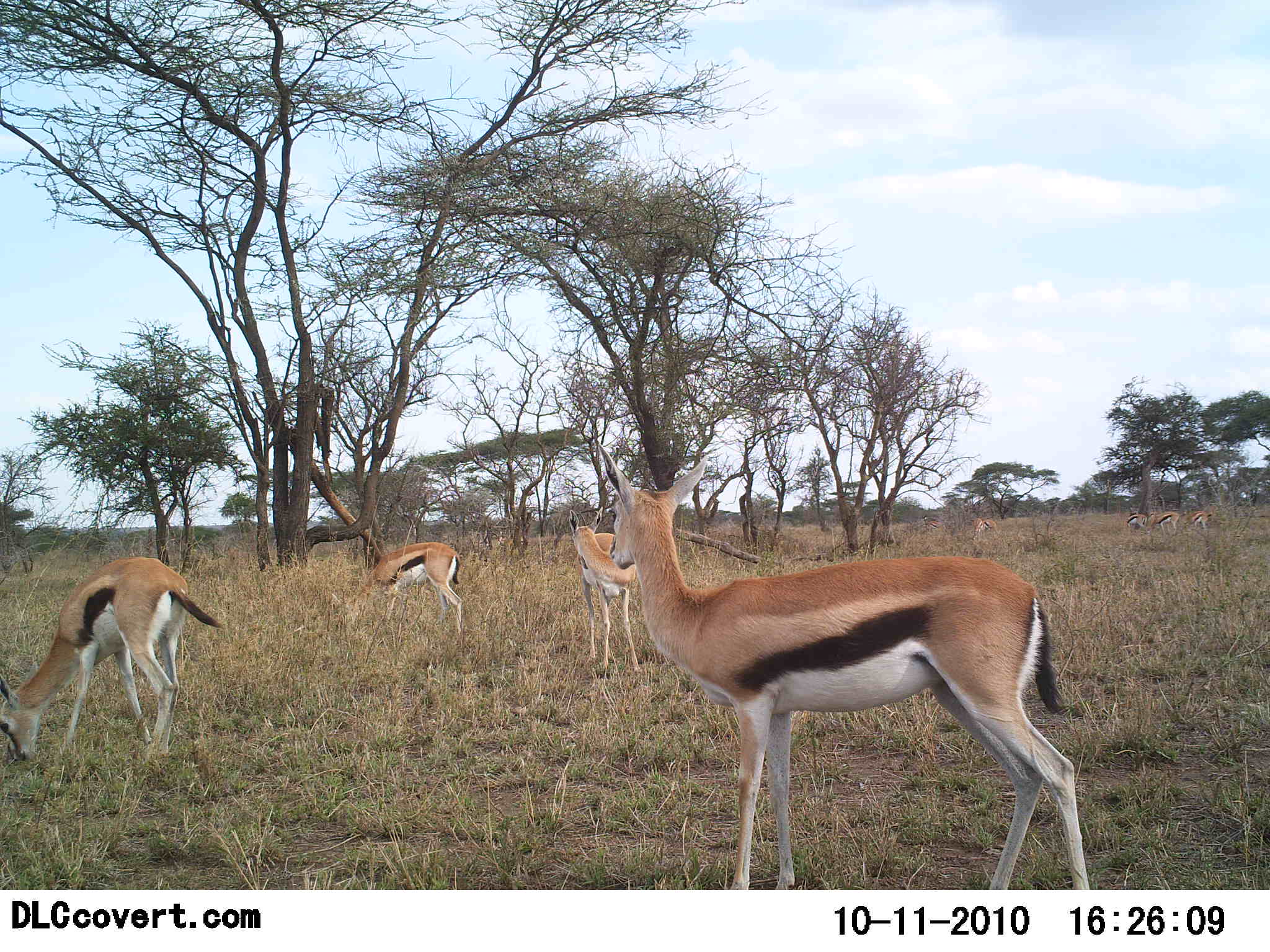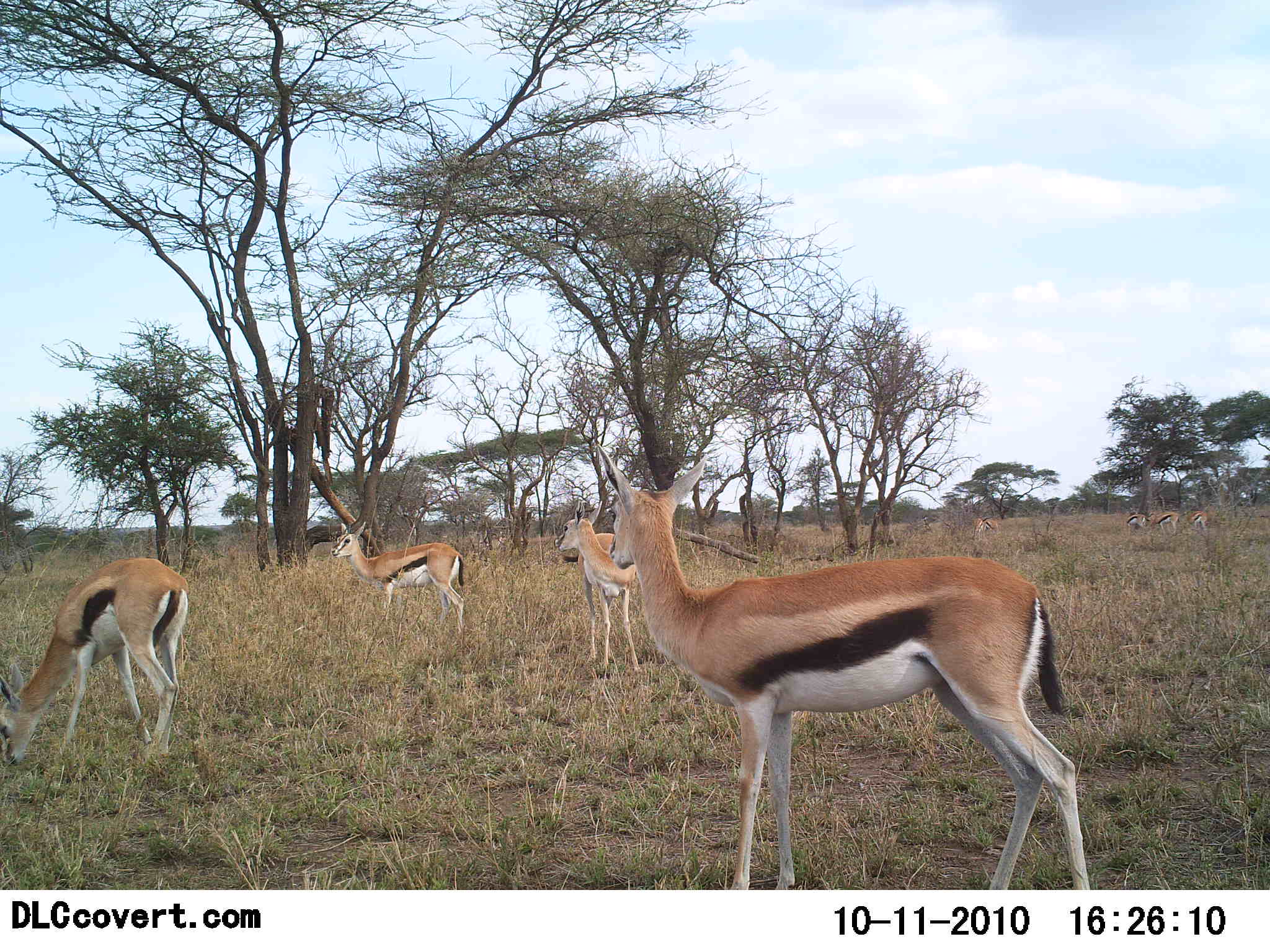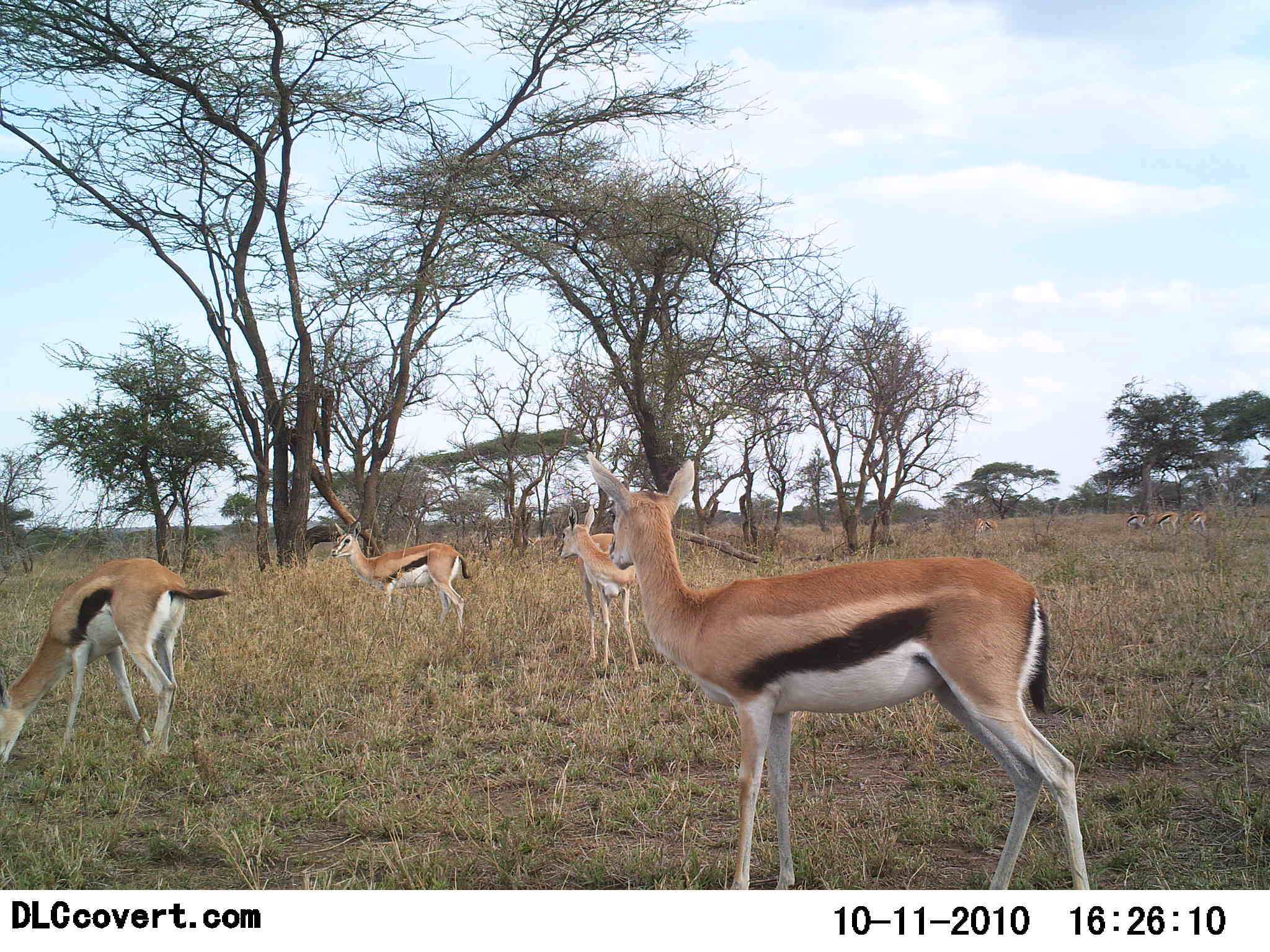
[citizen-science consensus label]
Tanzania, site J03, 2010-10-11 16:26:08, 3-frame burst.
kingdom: Animalia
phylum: Chordata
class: Mammalia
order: Artiodactyla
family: Bovidae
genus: Eudorcas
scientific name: Eudorcas thomsonii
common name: thomson's gazelle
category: gazellethomsons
Gazellethomsons (thomson's gazelle) (Eudorcas thomsonii), count 5. Behavior (volunteer vote fractions): standing 84%, resting 0%, moving 11%, interacting 0%. Young present (vote fraction): 0%. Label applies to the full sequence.